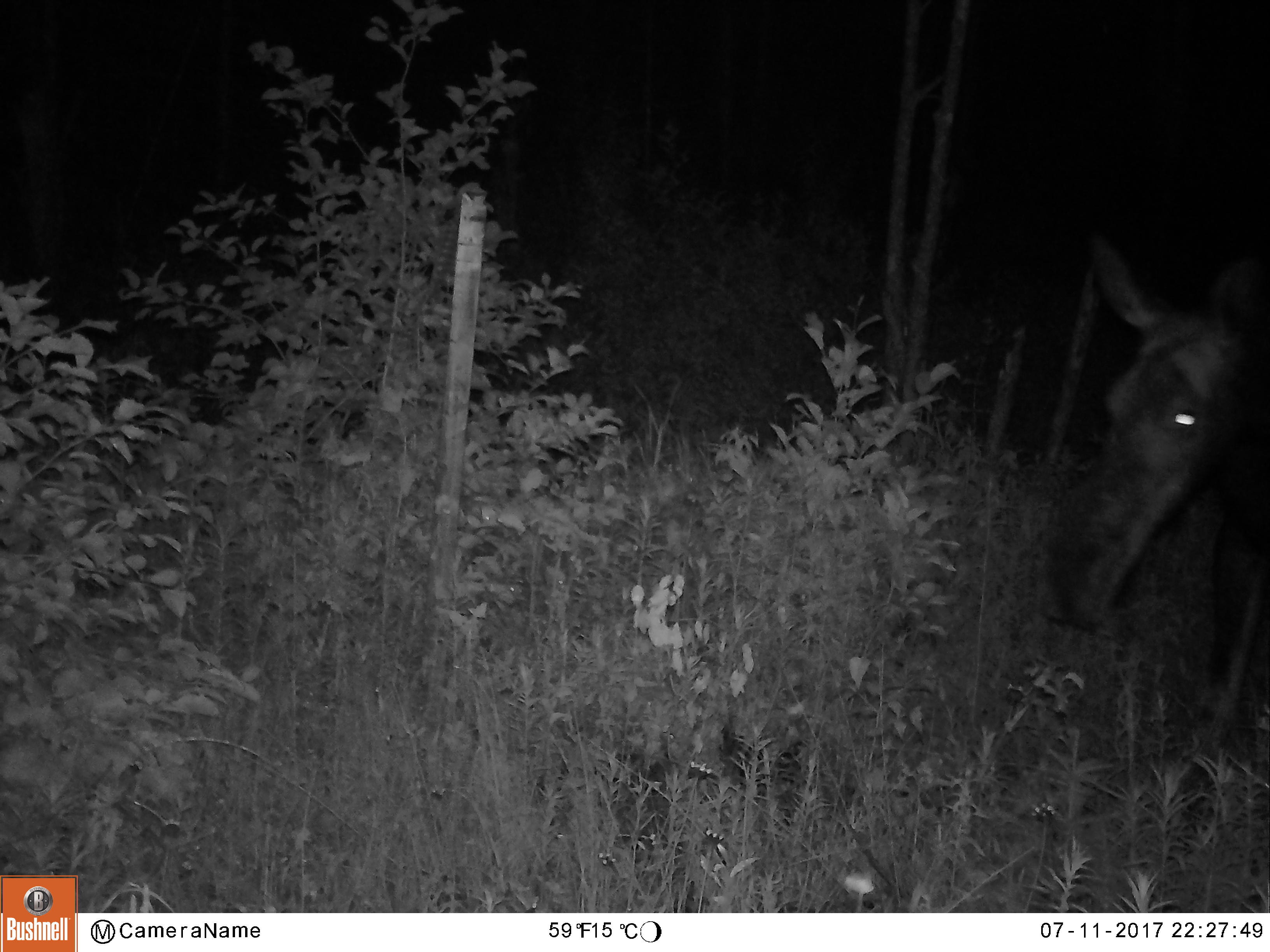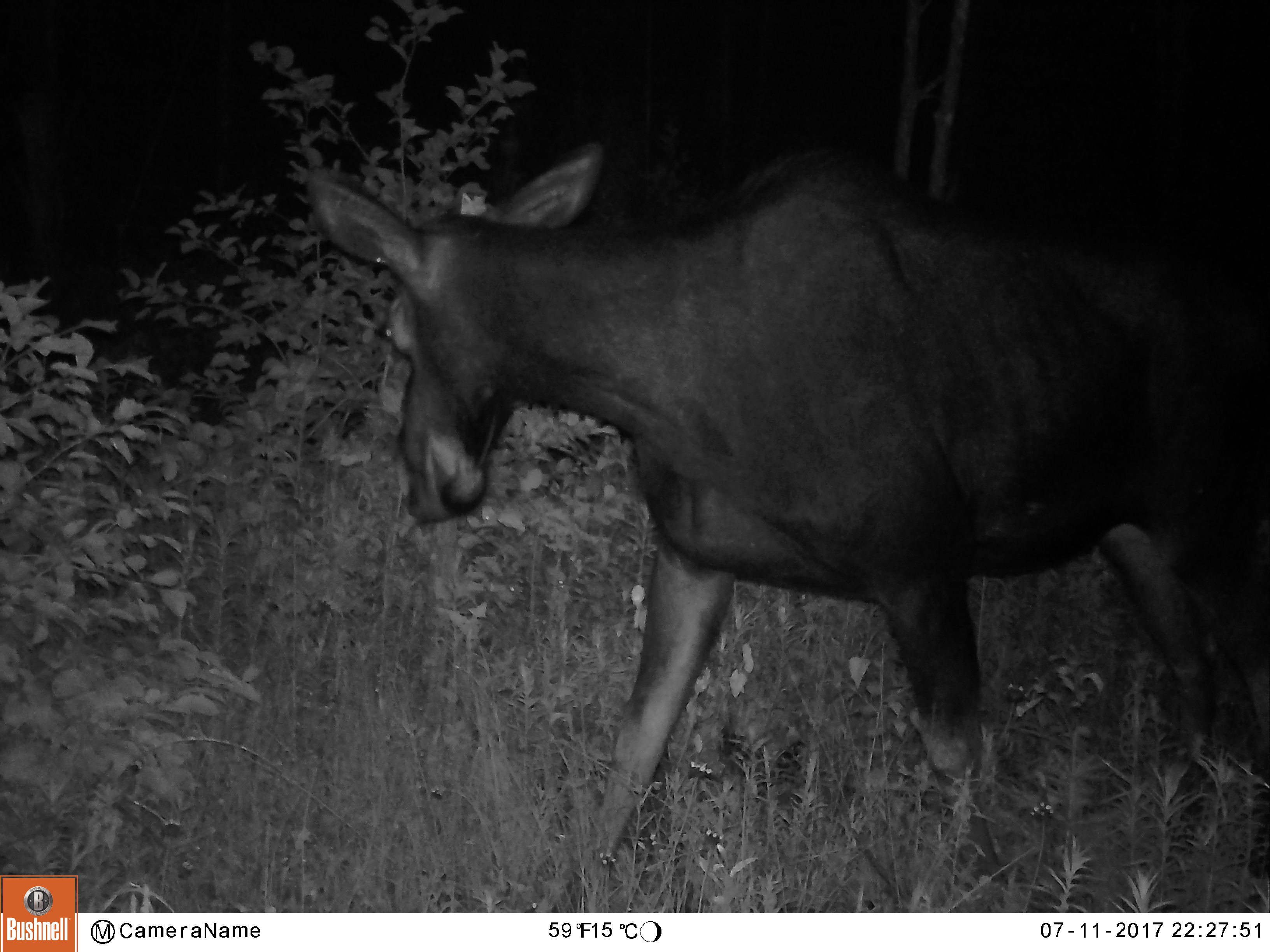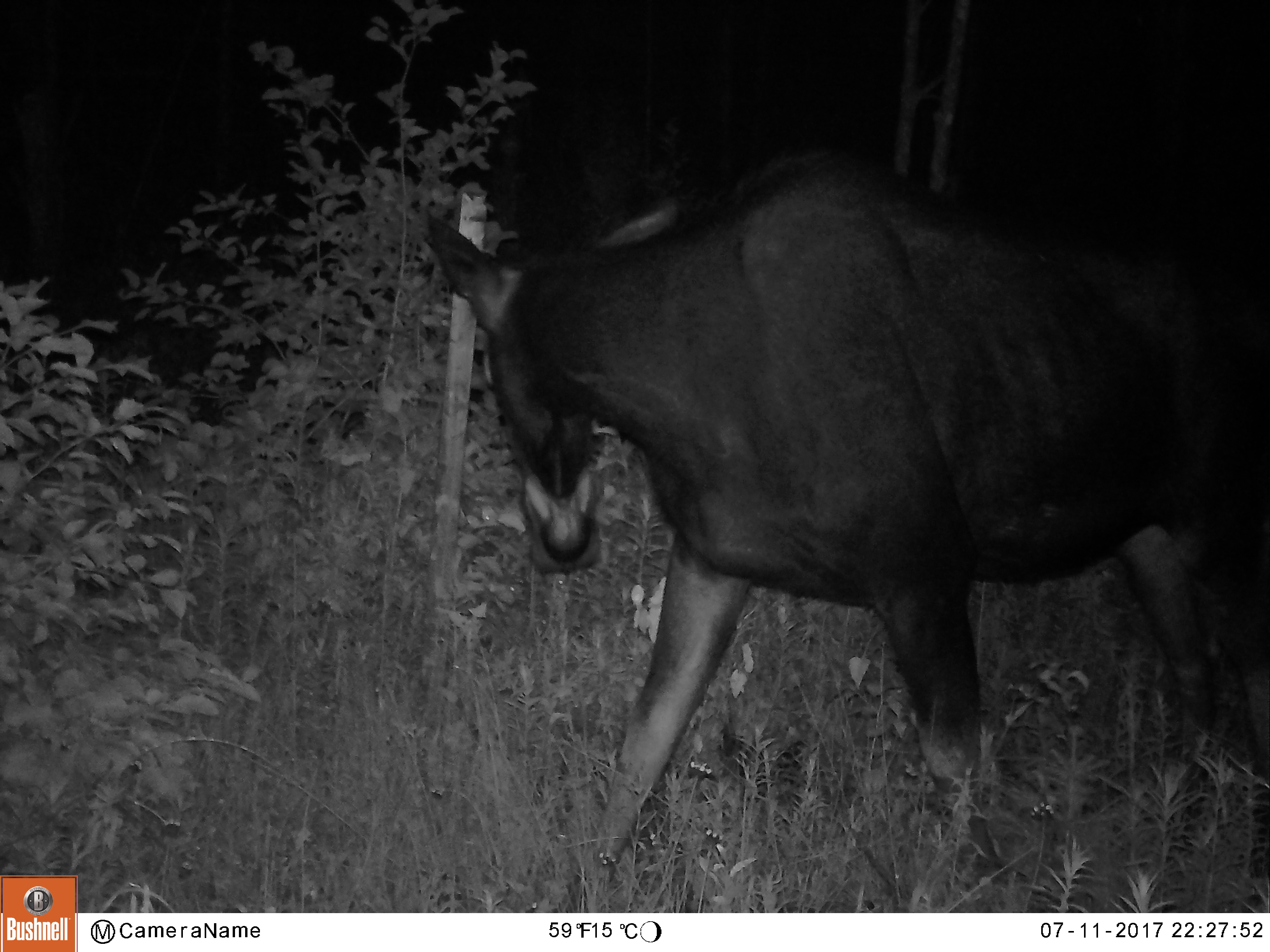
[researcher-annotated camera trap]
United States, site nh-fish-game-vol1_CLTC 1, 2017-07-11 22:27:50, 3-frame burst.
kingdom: Animalia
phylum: Chordata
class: Mammalia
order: Artiodactyla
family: Cervidae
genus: Alces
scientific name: Alces alces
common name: moose